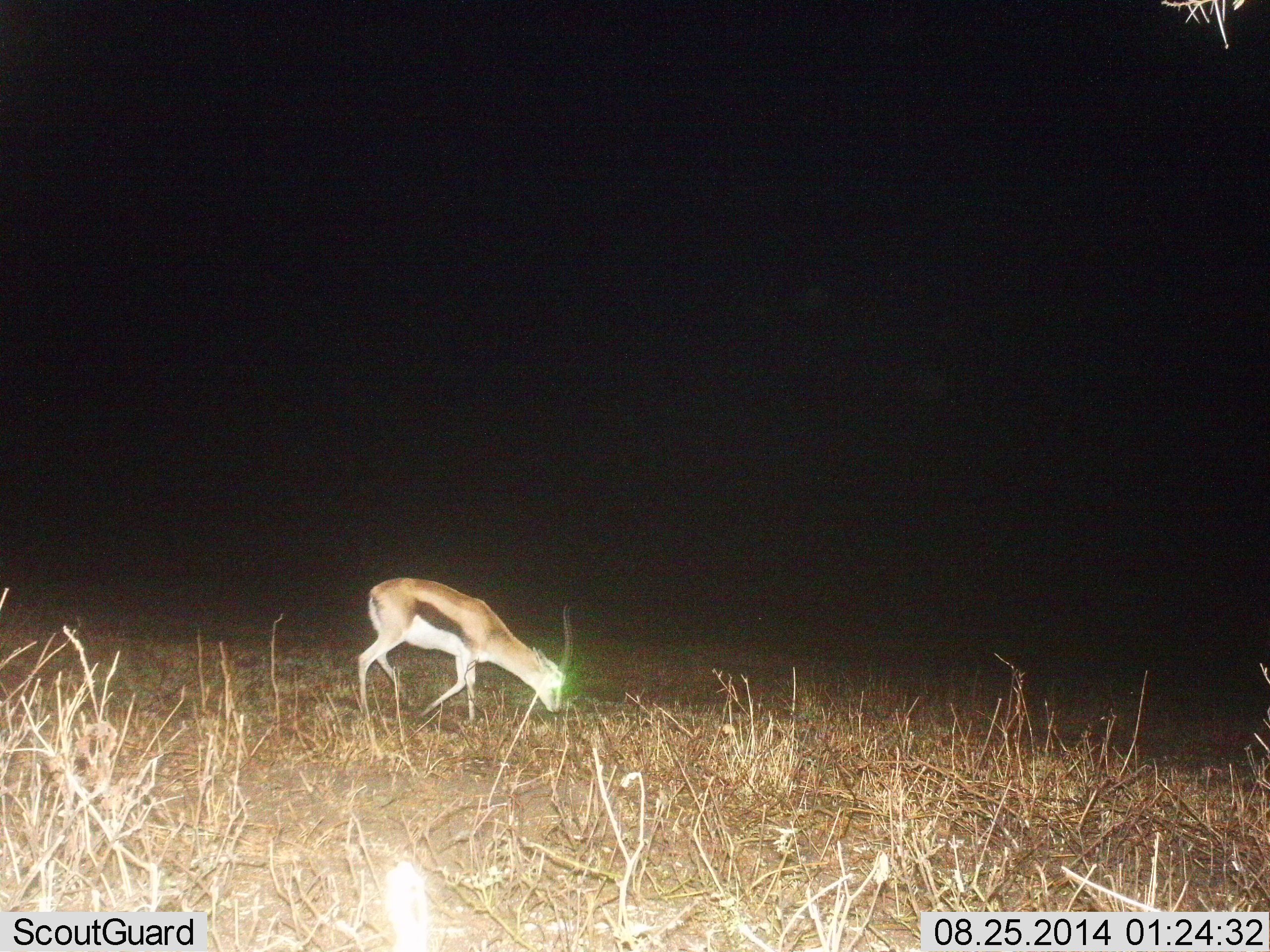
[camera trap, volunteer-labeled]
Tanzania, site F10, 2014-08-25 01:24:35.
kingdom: Animalia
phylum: Chordata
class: Mammalia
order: Artiodactyla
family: Bovidae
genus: Eudorcas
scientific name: Eudorcas thomsonii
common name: thomson's gazelle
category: gazellethomsons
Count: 1.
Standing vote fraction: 0%.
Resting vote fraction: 0%.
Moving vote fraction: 20%.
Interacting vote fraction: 0%.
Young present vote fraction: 0%.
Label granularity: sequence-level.